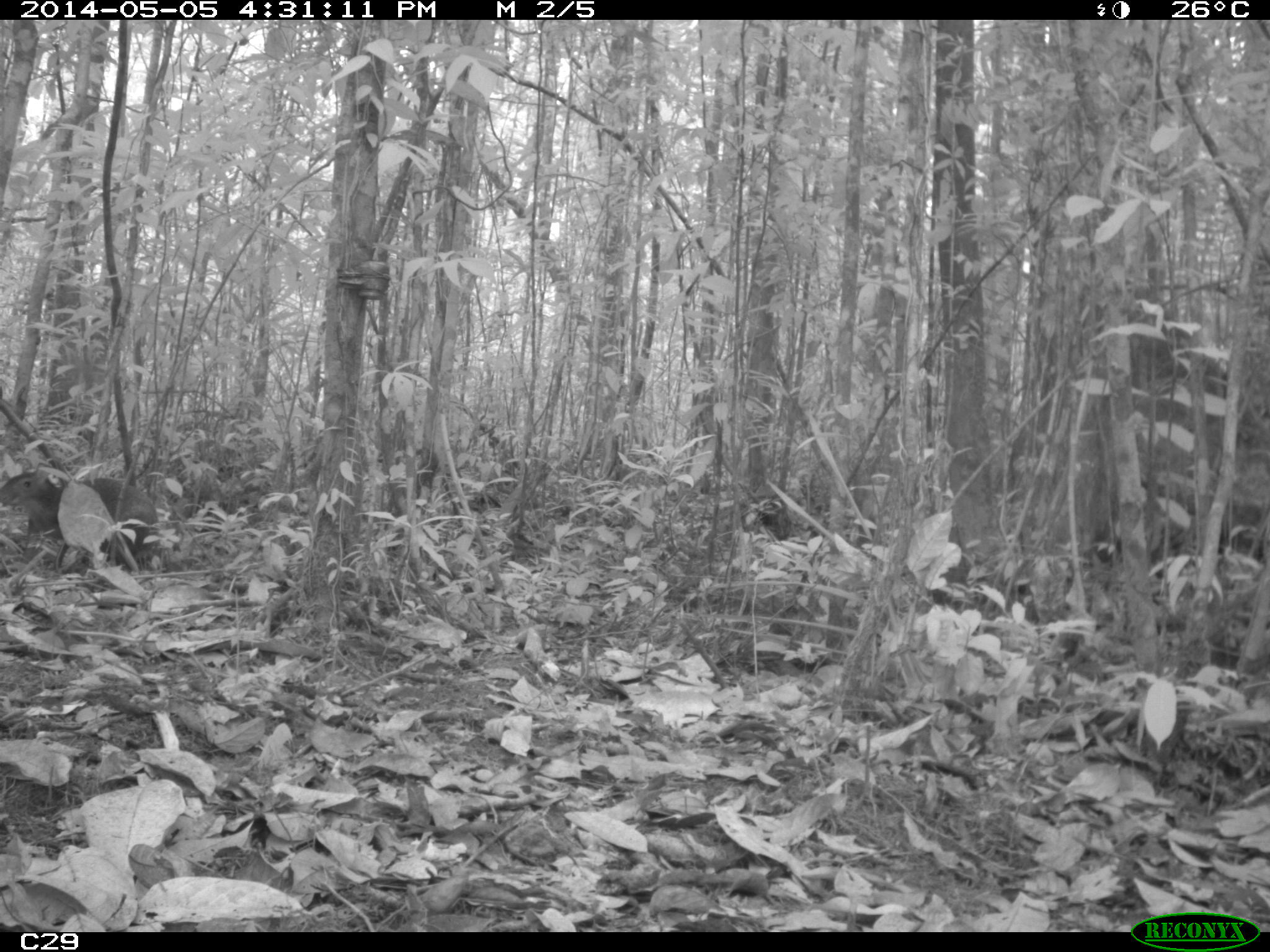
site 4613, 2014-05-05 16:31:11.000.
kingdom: Animalia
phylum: Chordata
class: Mammalia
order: Rodentia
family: Dasyproctidae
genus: Dasyprocta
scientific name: Dasyprocta leporina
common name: red-rumped agouti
Dasyprocta leporina (red-rumped agouti), count 1, age adult.